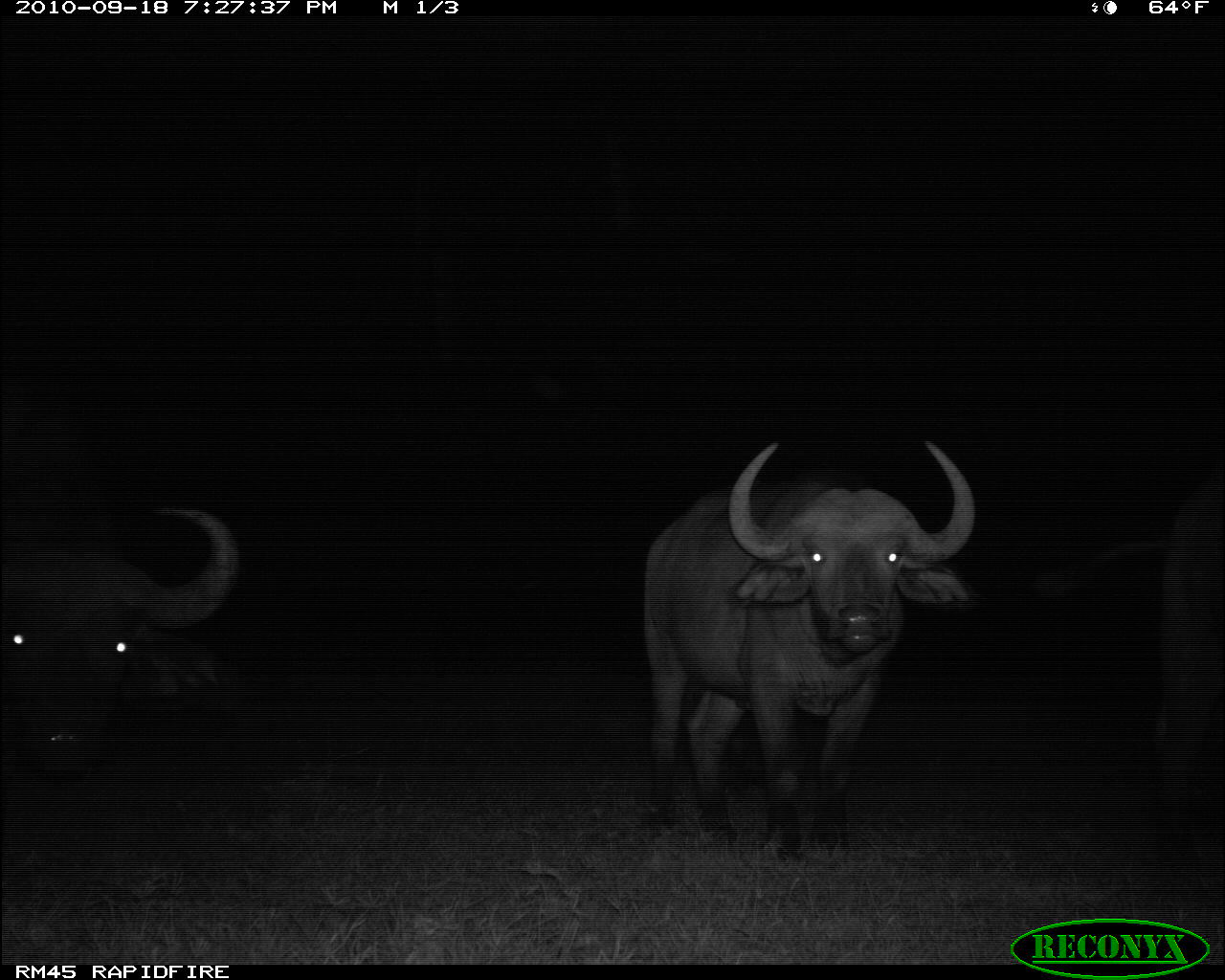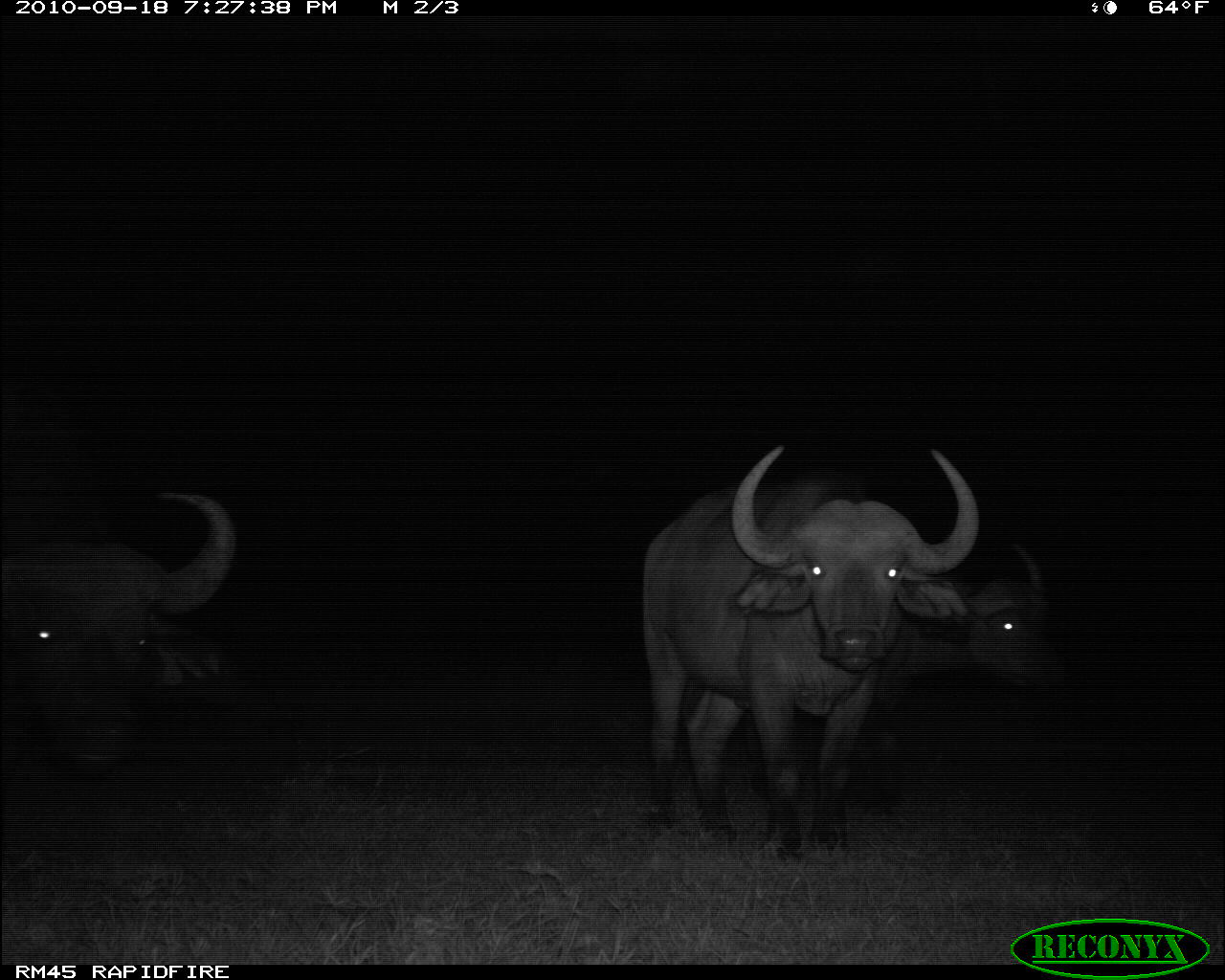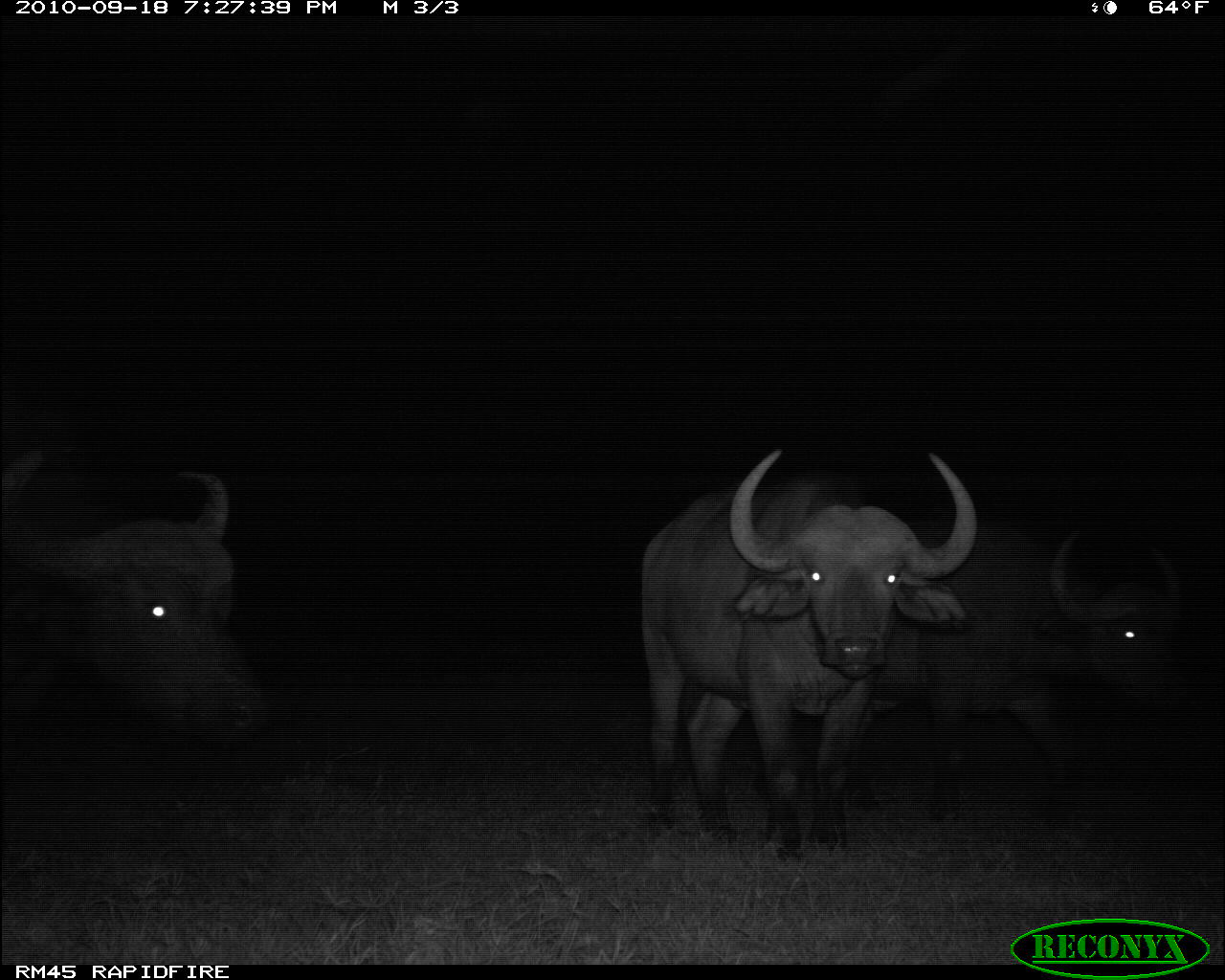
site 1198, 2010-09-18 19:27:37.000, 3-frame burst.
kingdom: Animalia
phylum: Chordata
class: Mammalia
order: Artiodactyla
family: Bovidae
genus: Syncerus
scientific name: Syncerus caffer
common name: african buffalo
Syncerus caffer (african buffalo), count 3.